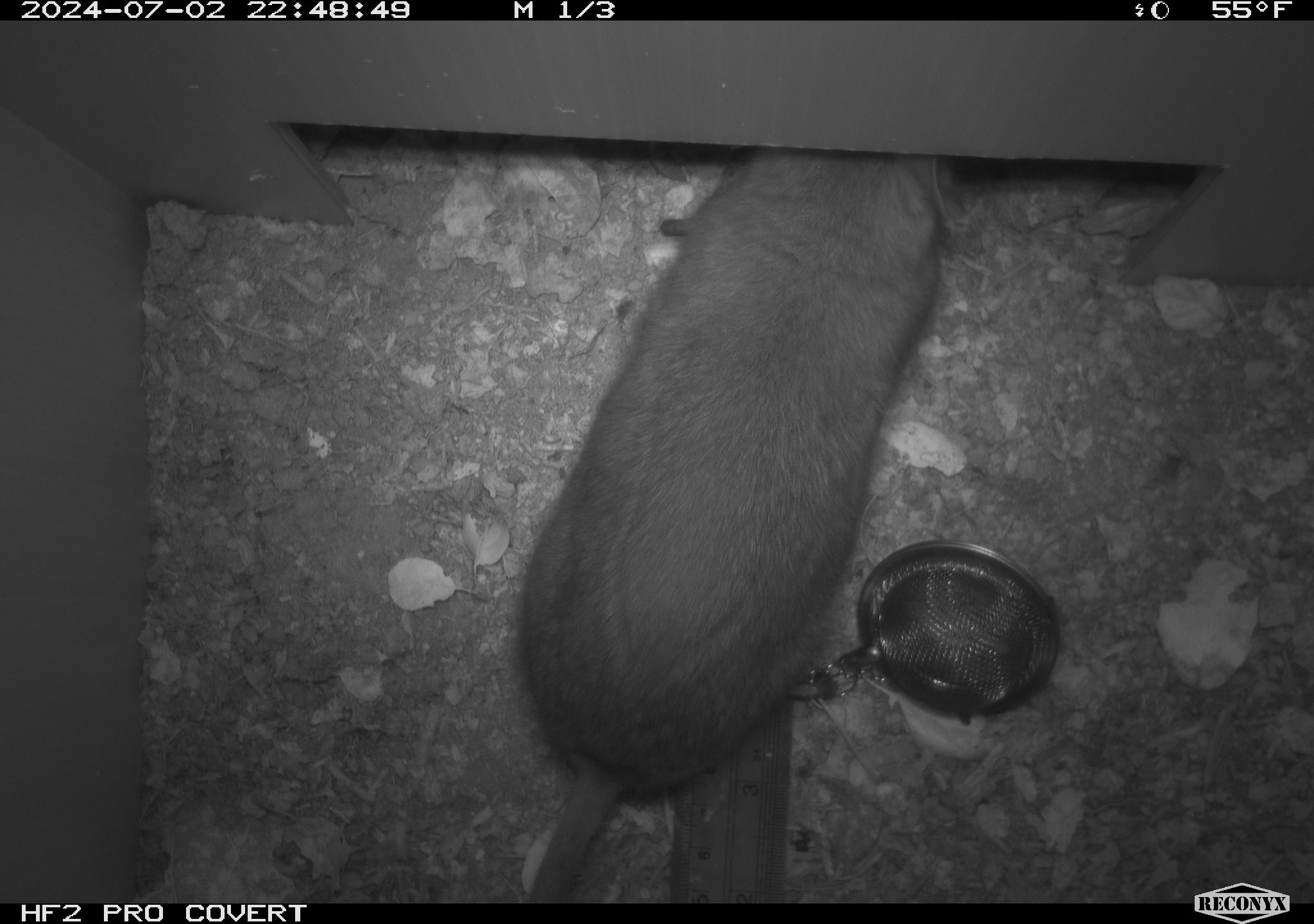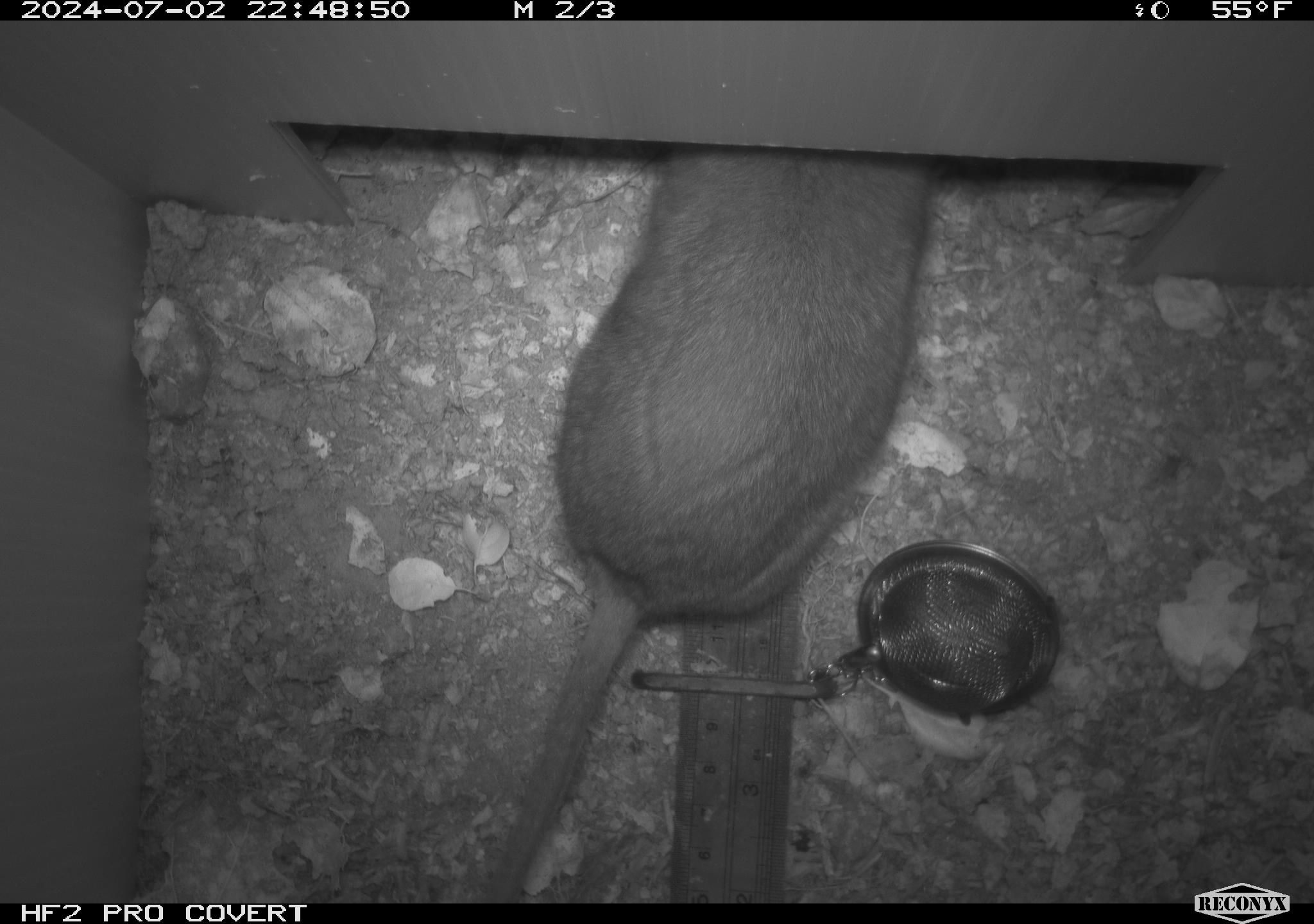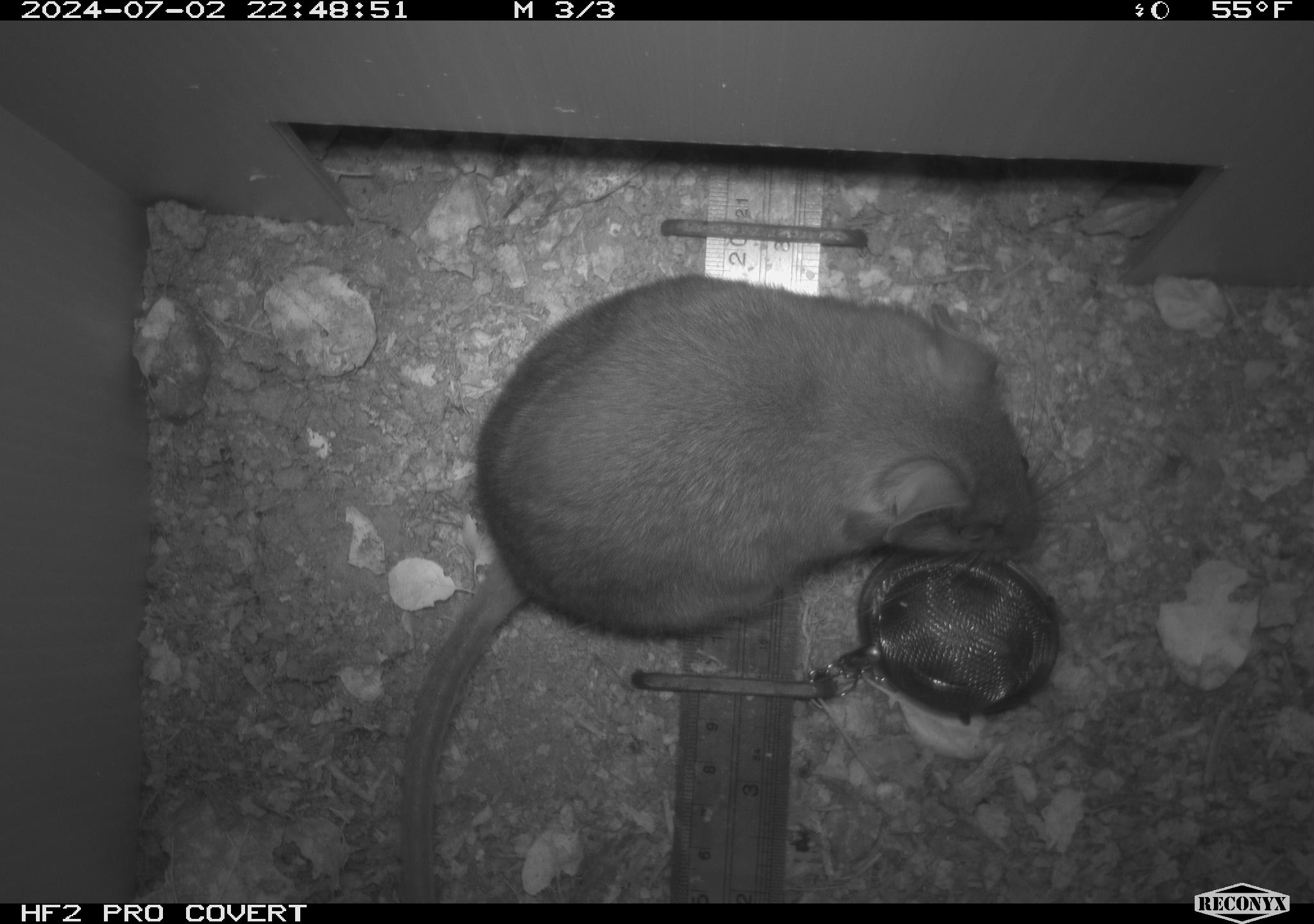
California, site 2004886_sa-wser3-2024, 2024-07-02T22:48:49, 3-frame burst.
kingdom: Animalia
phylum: Chordata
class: Mammalia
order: Rodentia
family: Cricetidae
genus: Neotoma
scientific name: Neotoma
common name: pack rat or woodrat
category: neotoma species